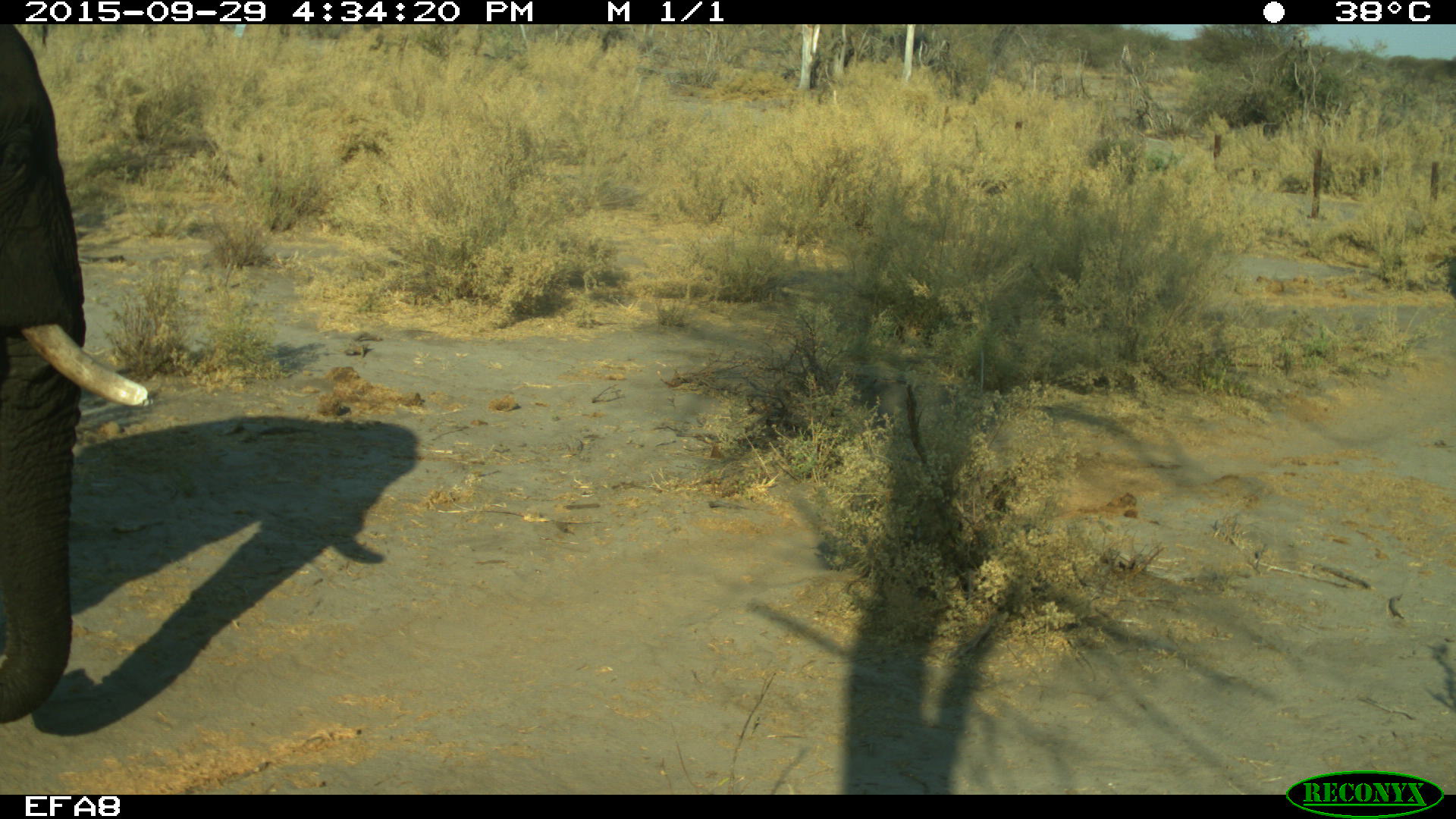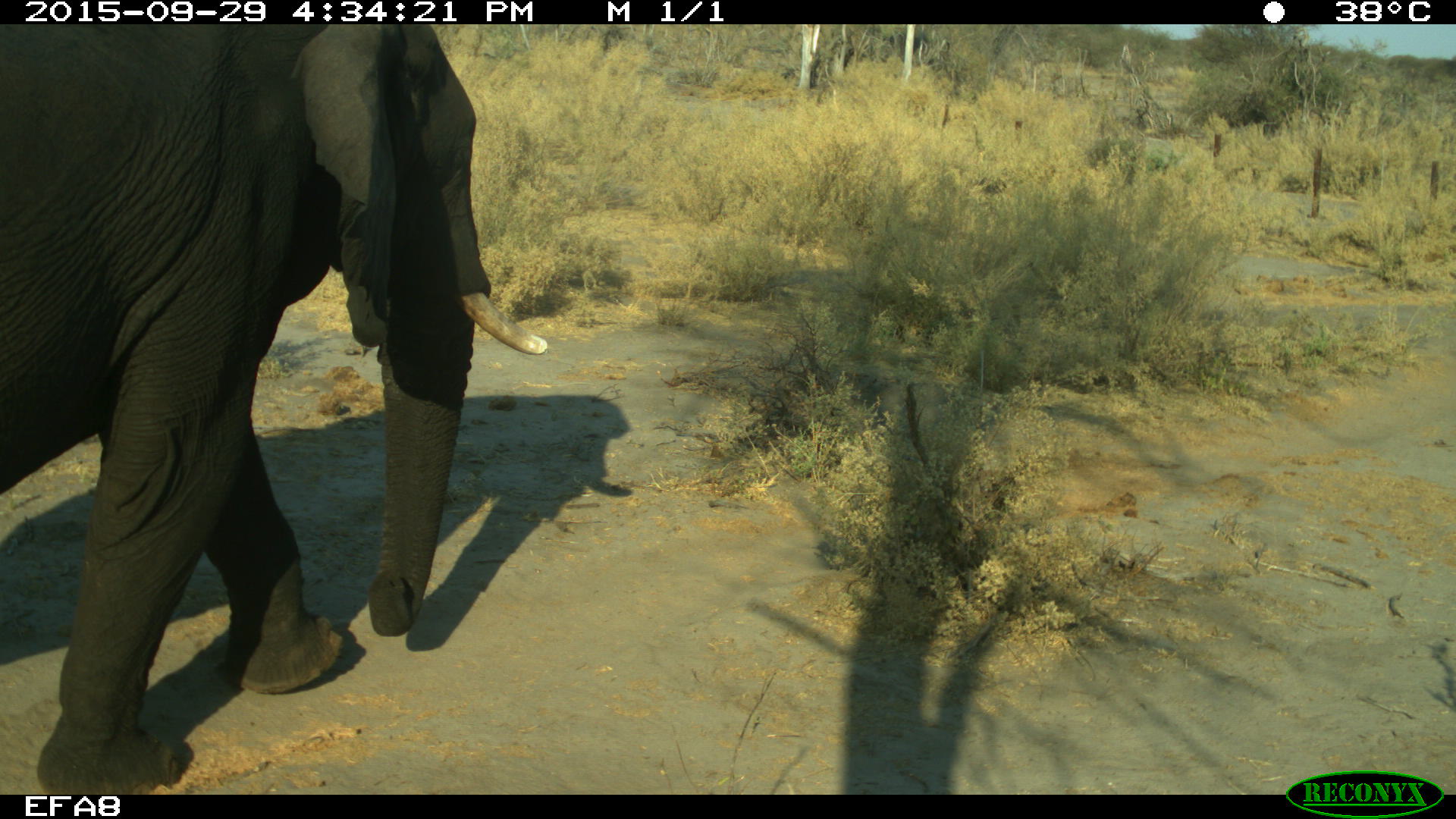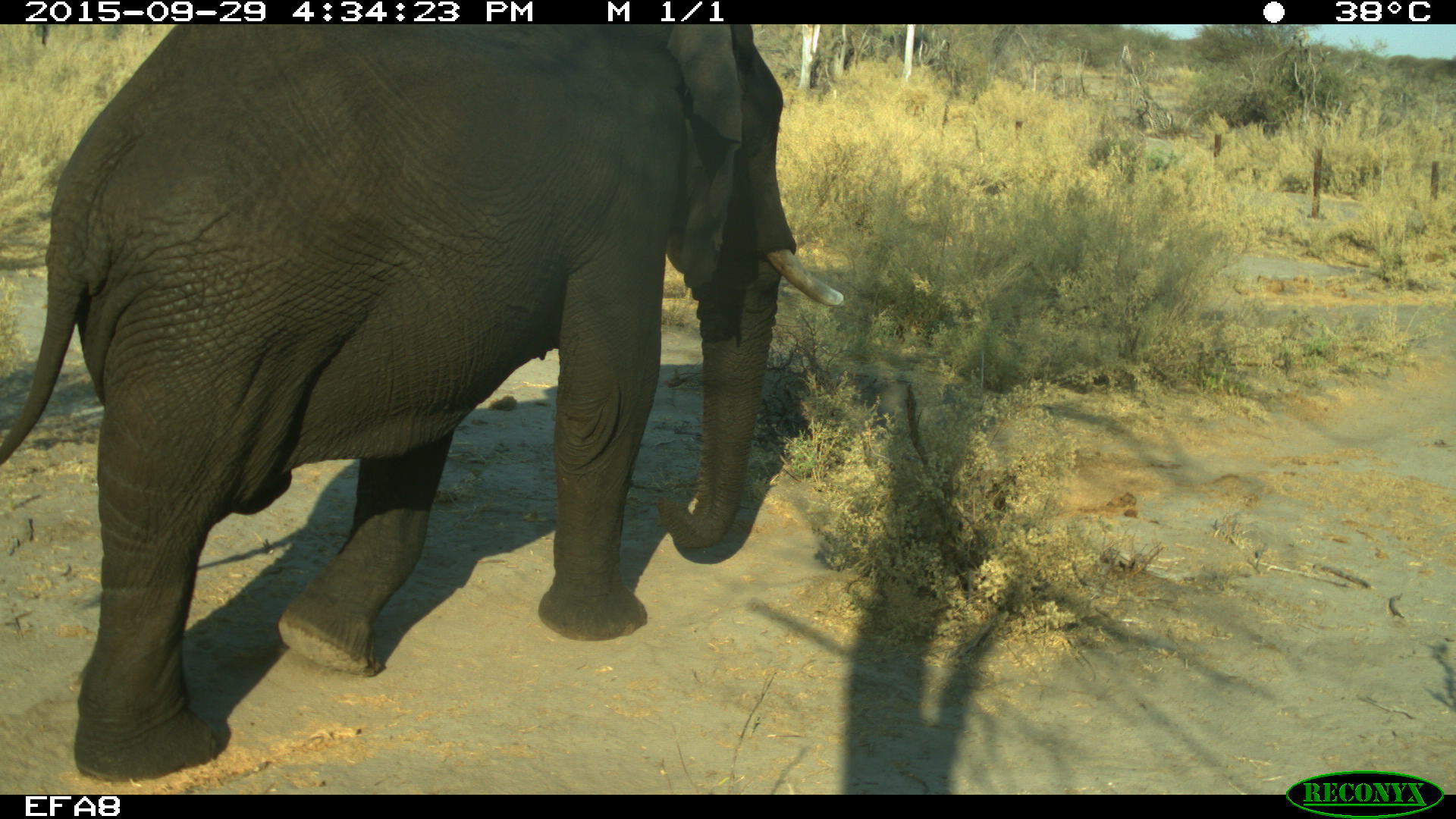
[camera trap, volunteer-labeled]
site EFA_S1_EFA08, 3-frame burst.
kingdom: Animalia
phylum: Chordata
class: Mammalia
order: Proboscidea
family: Elephantidae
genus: Loxodonta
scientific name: Loxodonta africana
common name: african bush elephant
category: elephant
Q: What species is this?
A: Elephant (african bush elephant) (Loxodonta africana).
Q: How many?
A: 1.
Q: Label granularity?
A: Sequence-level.